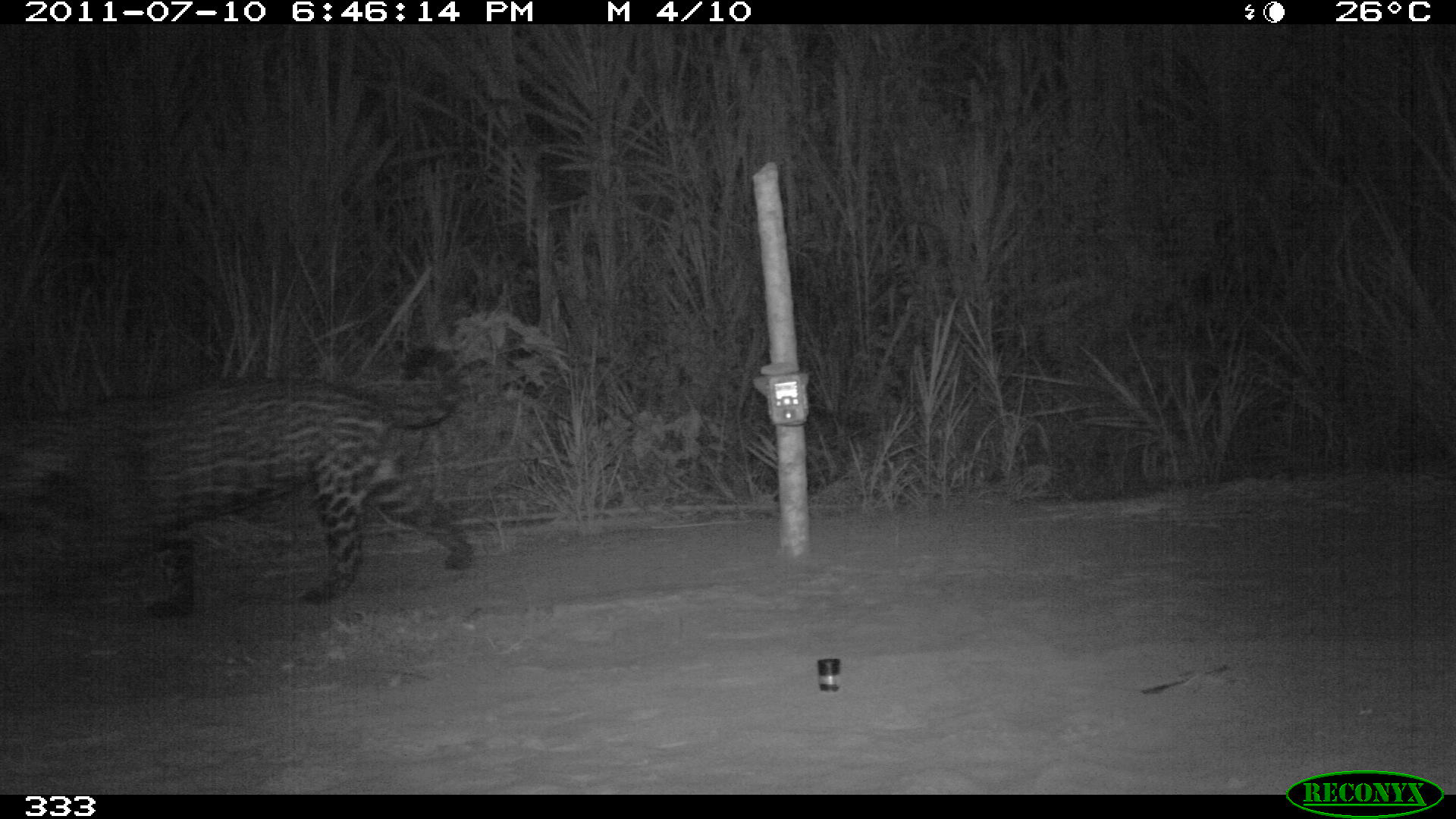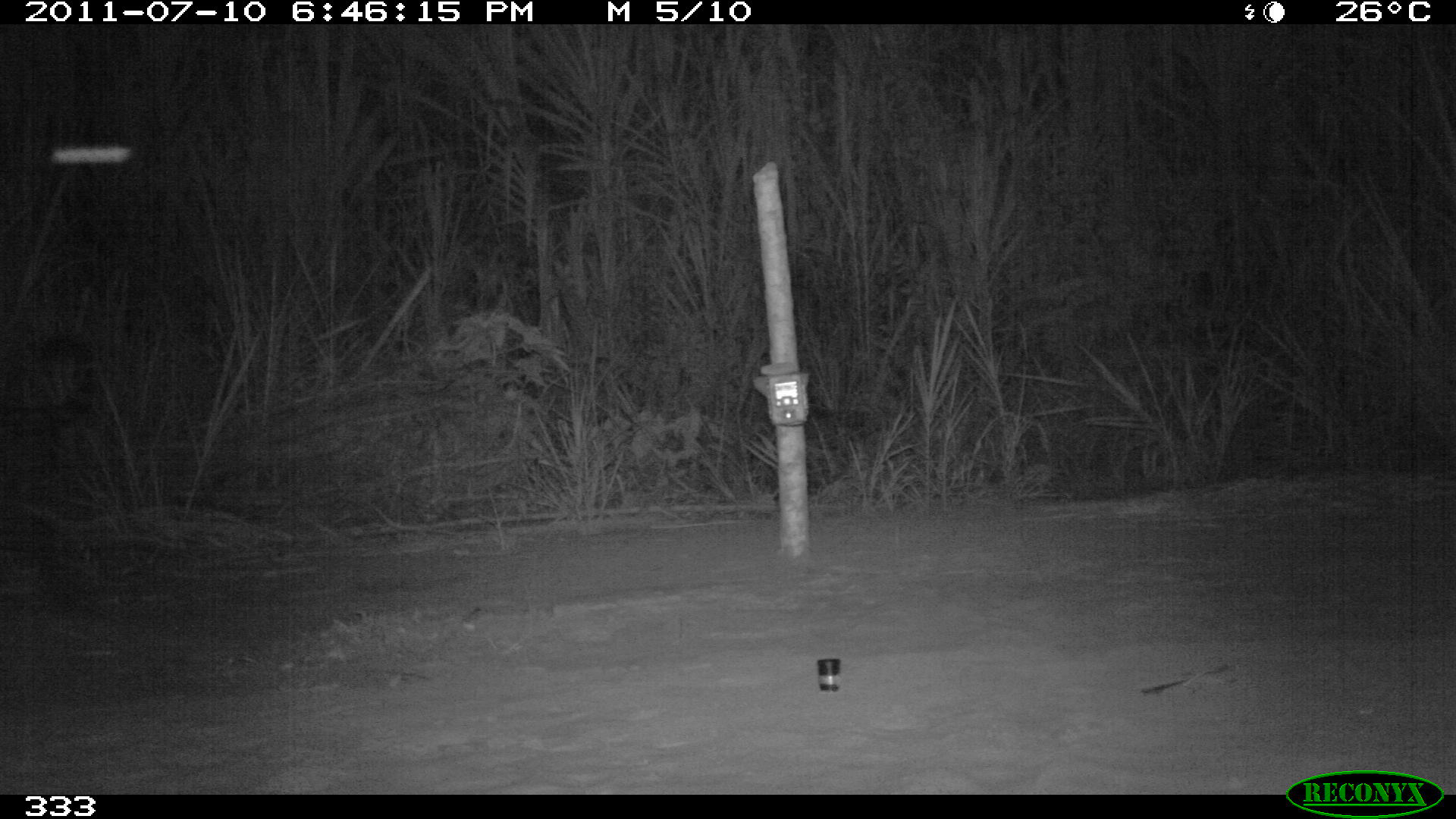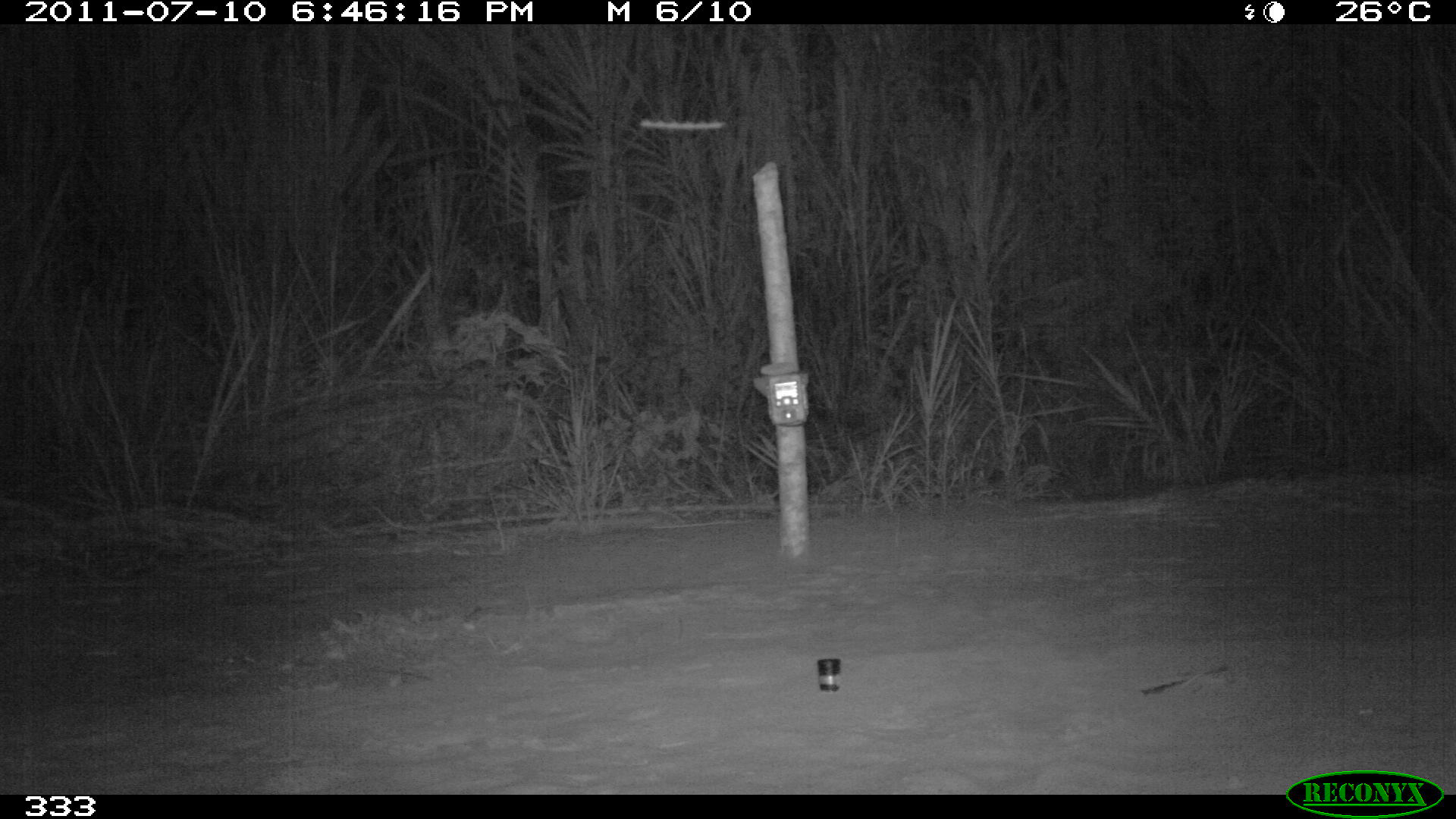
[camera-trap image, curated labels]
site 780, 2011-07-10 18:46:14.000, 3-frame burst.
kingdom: Animalia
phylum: Chordata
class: Mammalia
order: Carnivora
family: Felidae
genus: Panthera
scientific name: Panthera onca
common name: jaguar